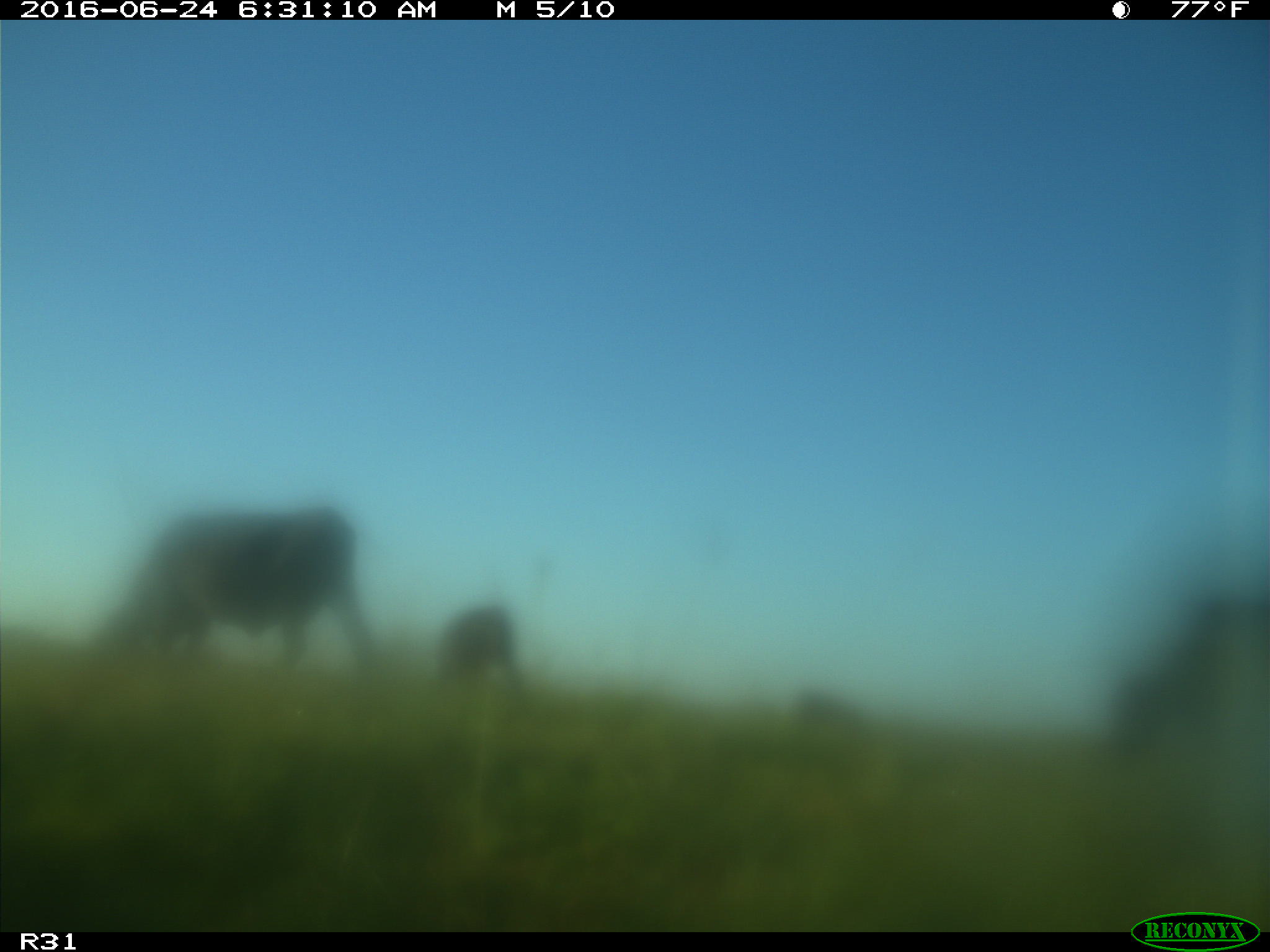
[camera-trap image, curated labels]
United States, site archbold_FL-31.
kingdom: Animalia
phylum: Chordata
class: Mammalia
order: Artiodactyla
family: Bovidae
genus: Bos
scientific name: Bos taurus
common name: domestic cow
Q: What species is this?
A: Bos taurus (domestic cow).